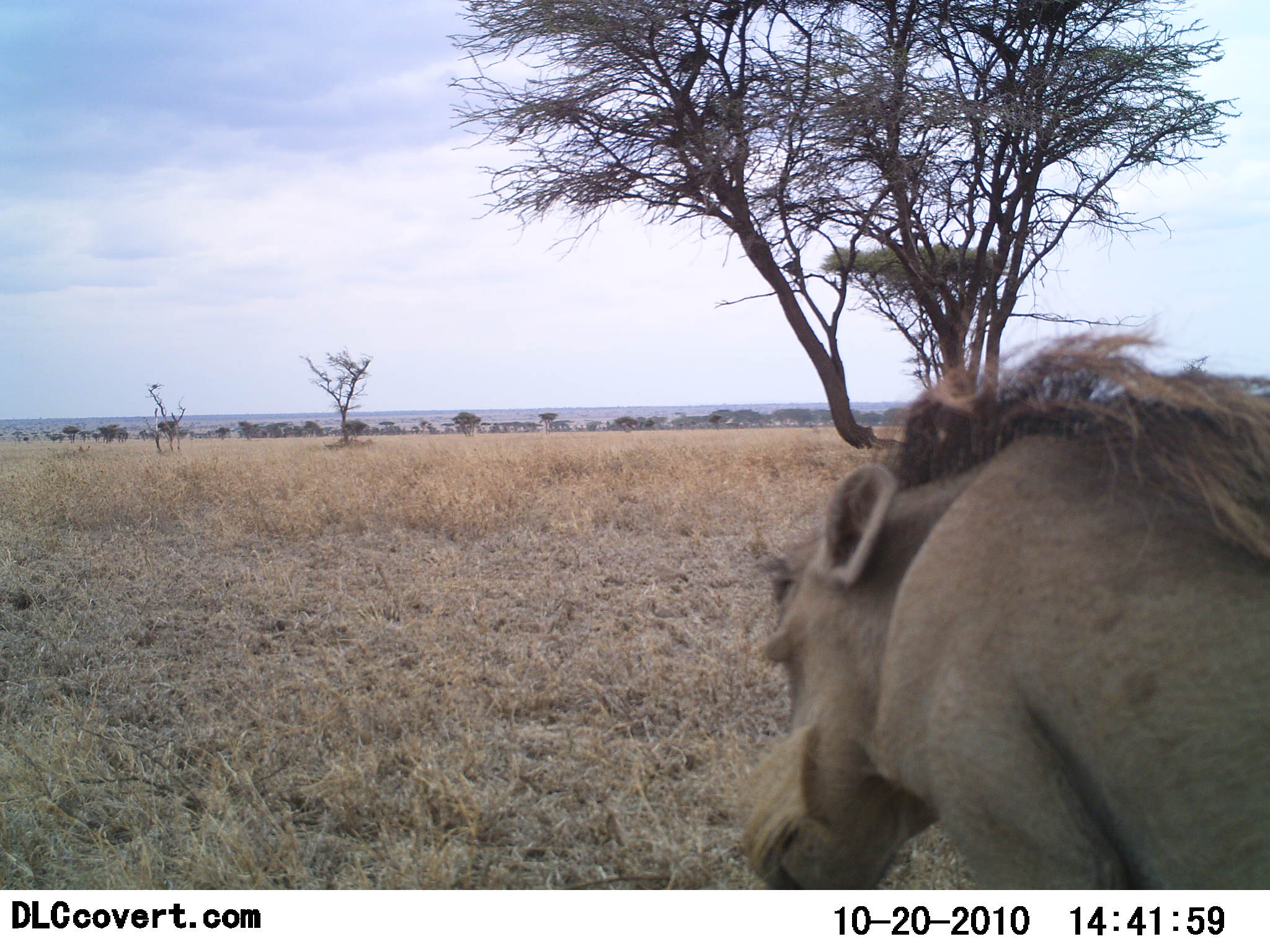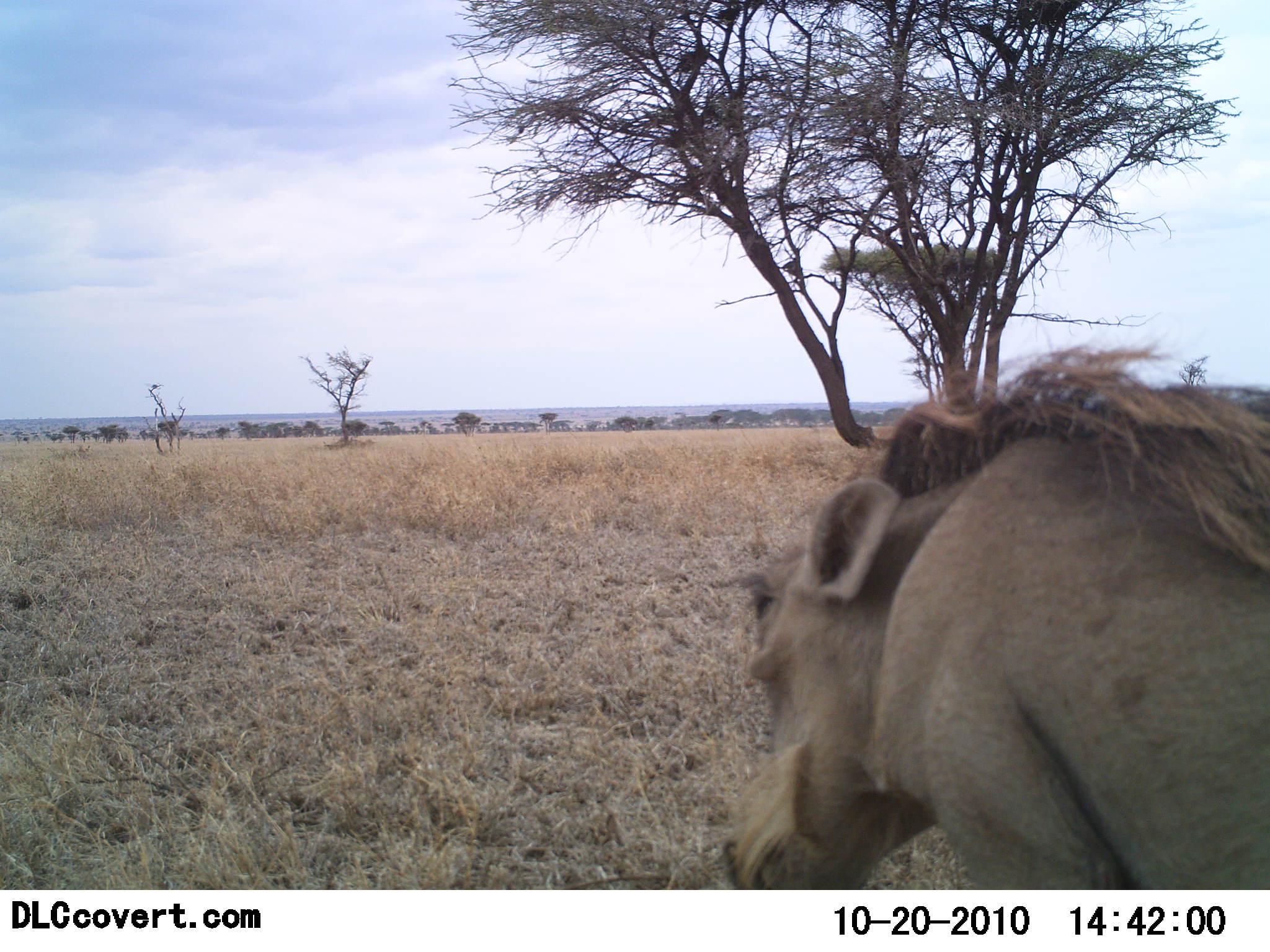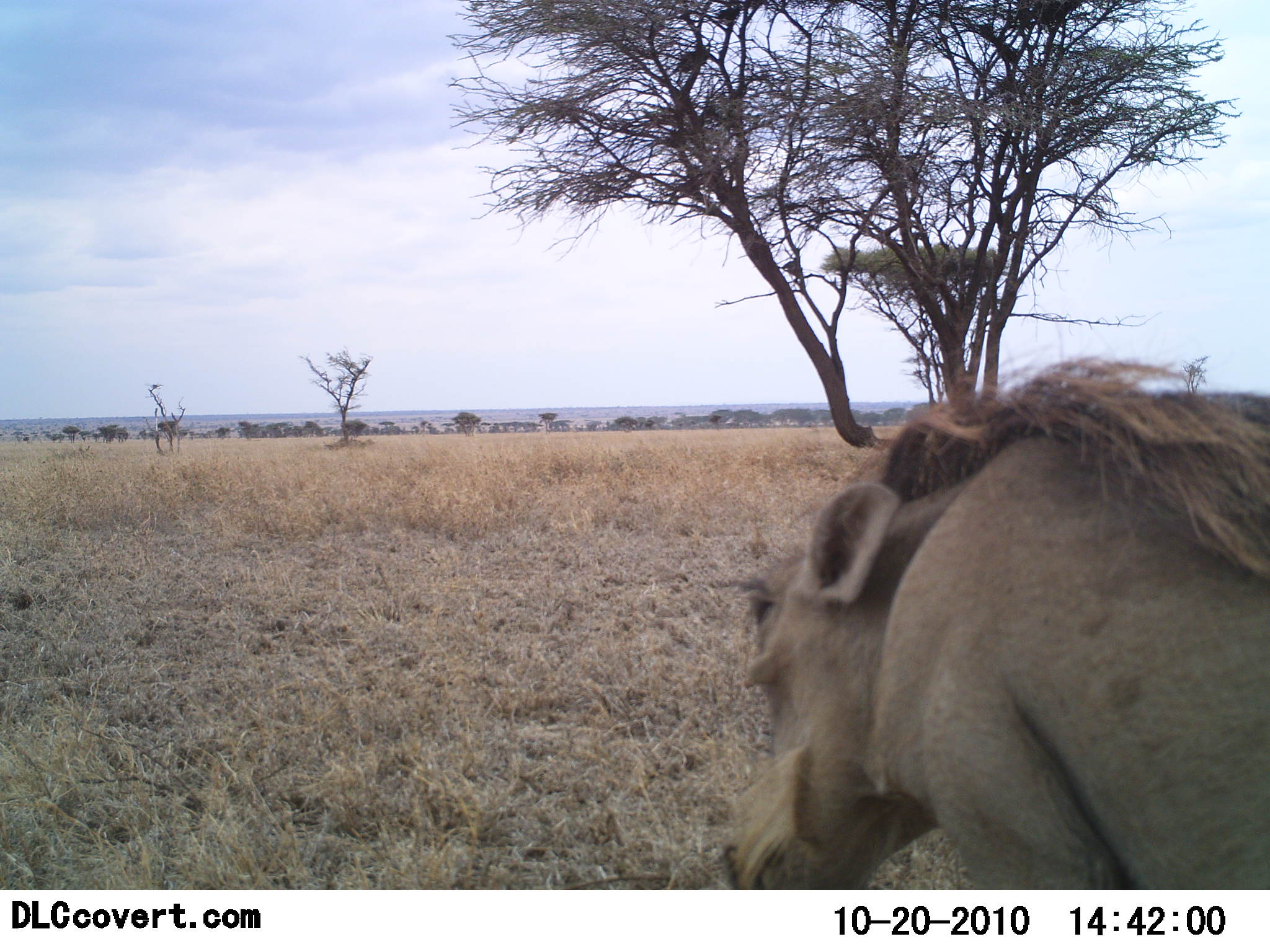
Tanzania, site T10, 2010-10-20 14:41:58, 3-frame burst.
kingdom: Animalia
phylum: Chordata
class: Mammalia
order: Artiodactyla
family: Suidae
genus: Phacochoerus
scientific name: Phacochoerus africanus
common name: warthog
Warthog (Phacochoerus africanus), count 1. Behavior (volunteer vote fractions): standing 70%, resting 20%, moving 10%, interacting 0%. Young present (vote fraction): 0%. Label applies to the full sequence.